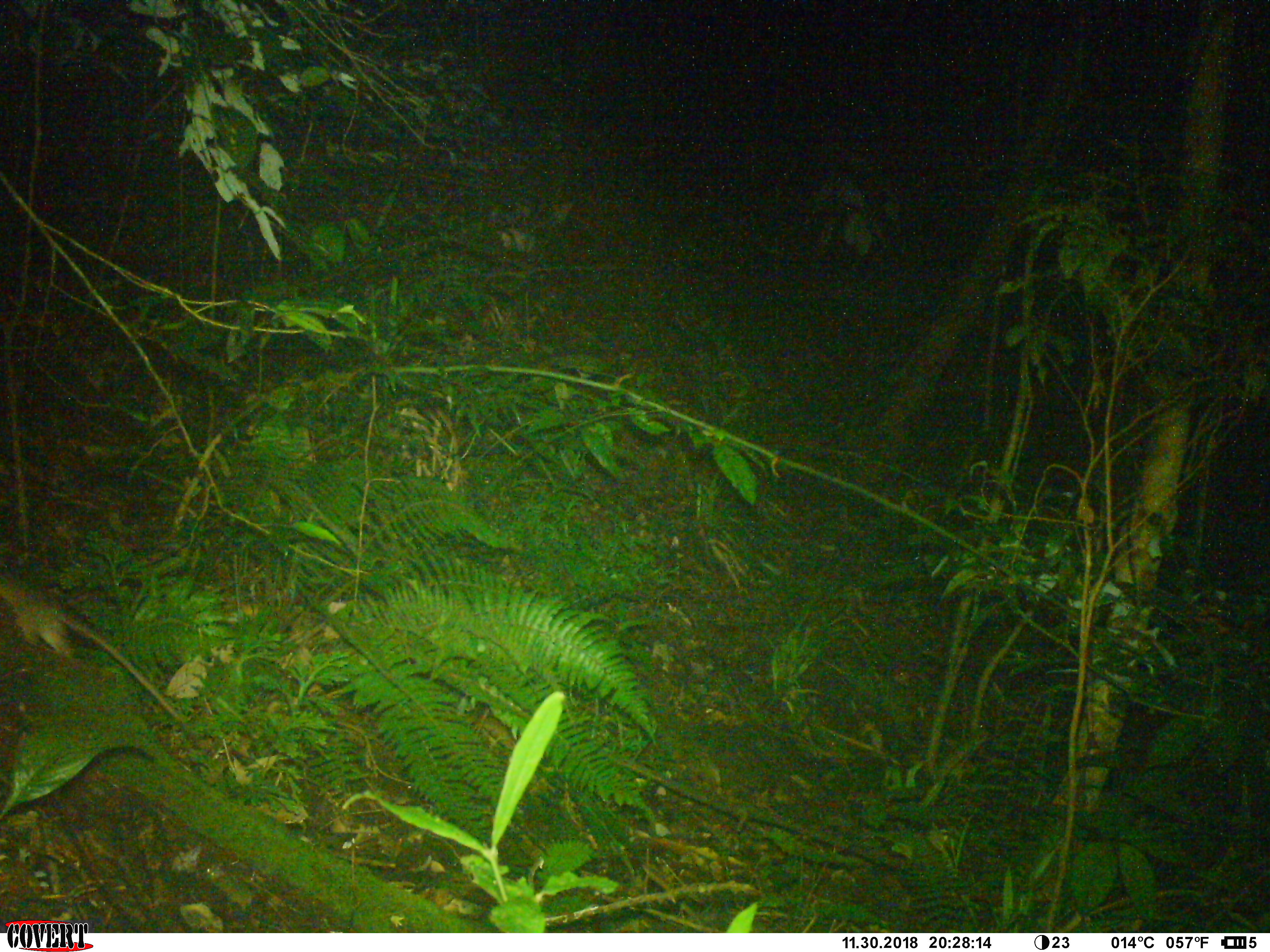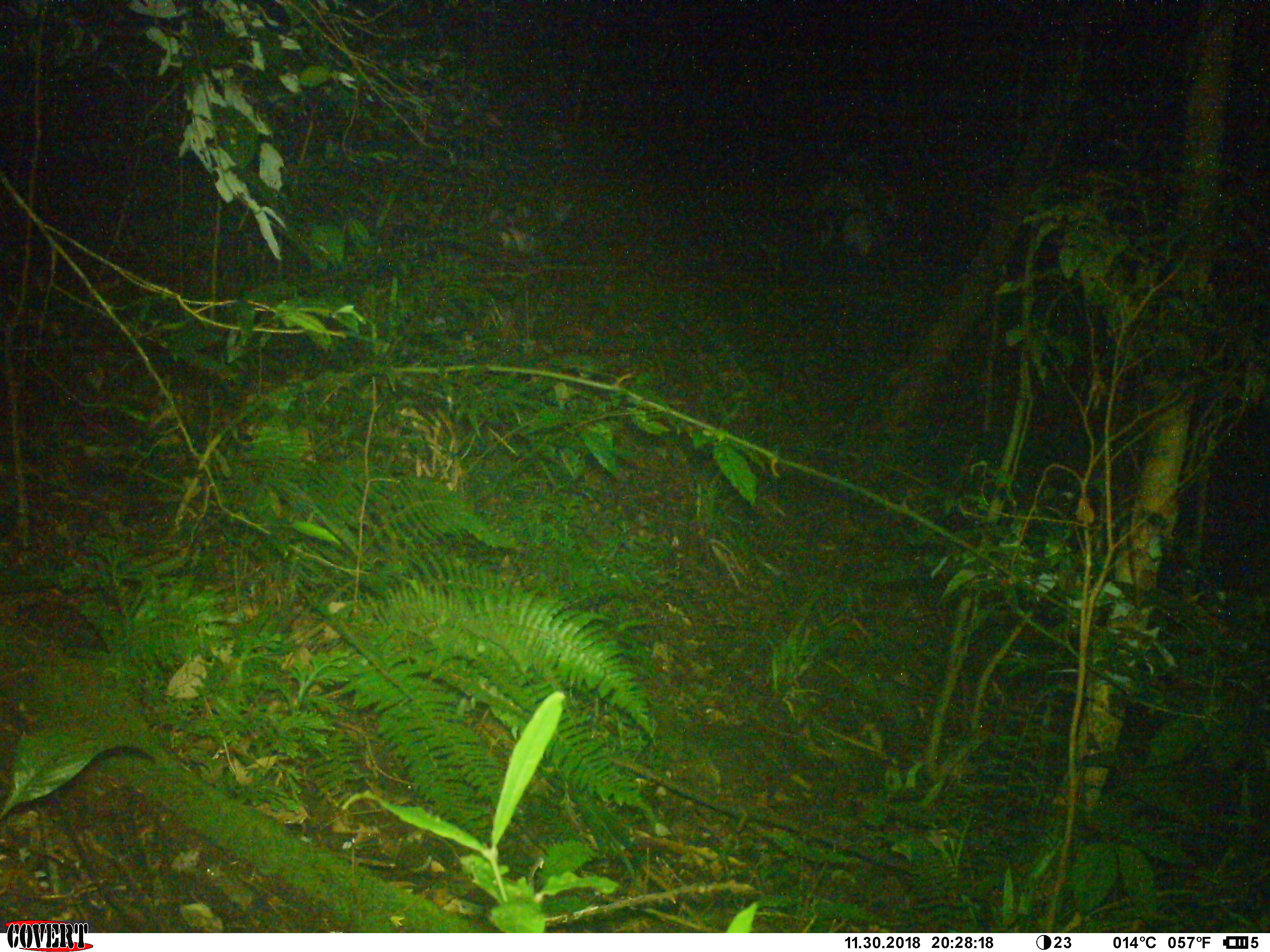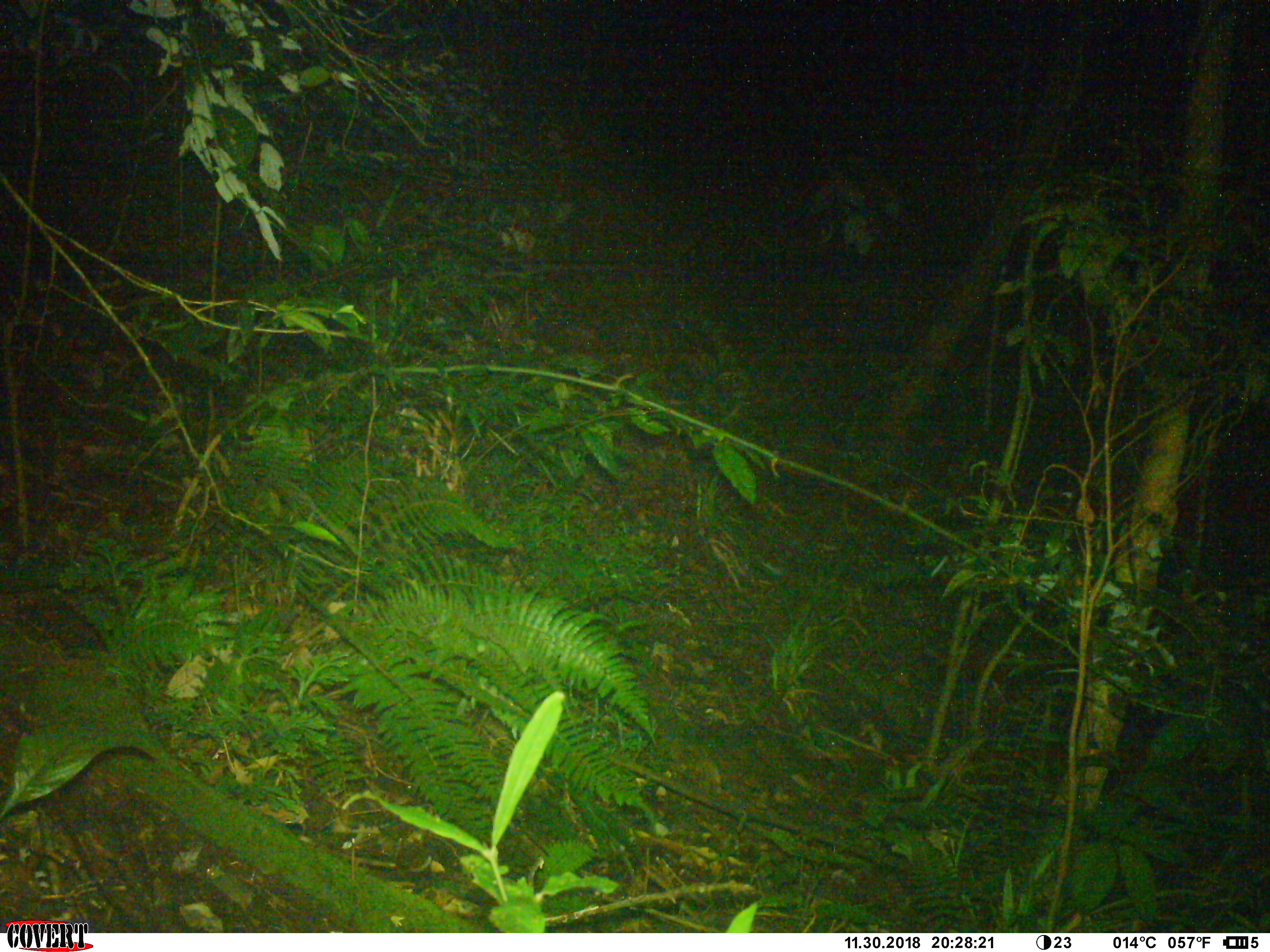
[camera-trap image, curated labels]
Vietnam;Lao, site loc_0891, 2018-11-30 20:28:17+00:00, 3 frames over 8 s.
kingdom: Animalia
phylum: Chordata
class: Mammalia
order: Rodentia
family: Muridae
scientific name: Muridae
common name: old-world mice and rats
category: unidentified murid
Unidentified murid (old-world mice and rats) (Muridae). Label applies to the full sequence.